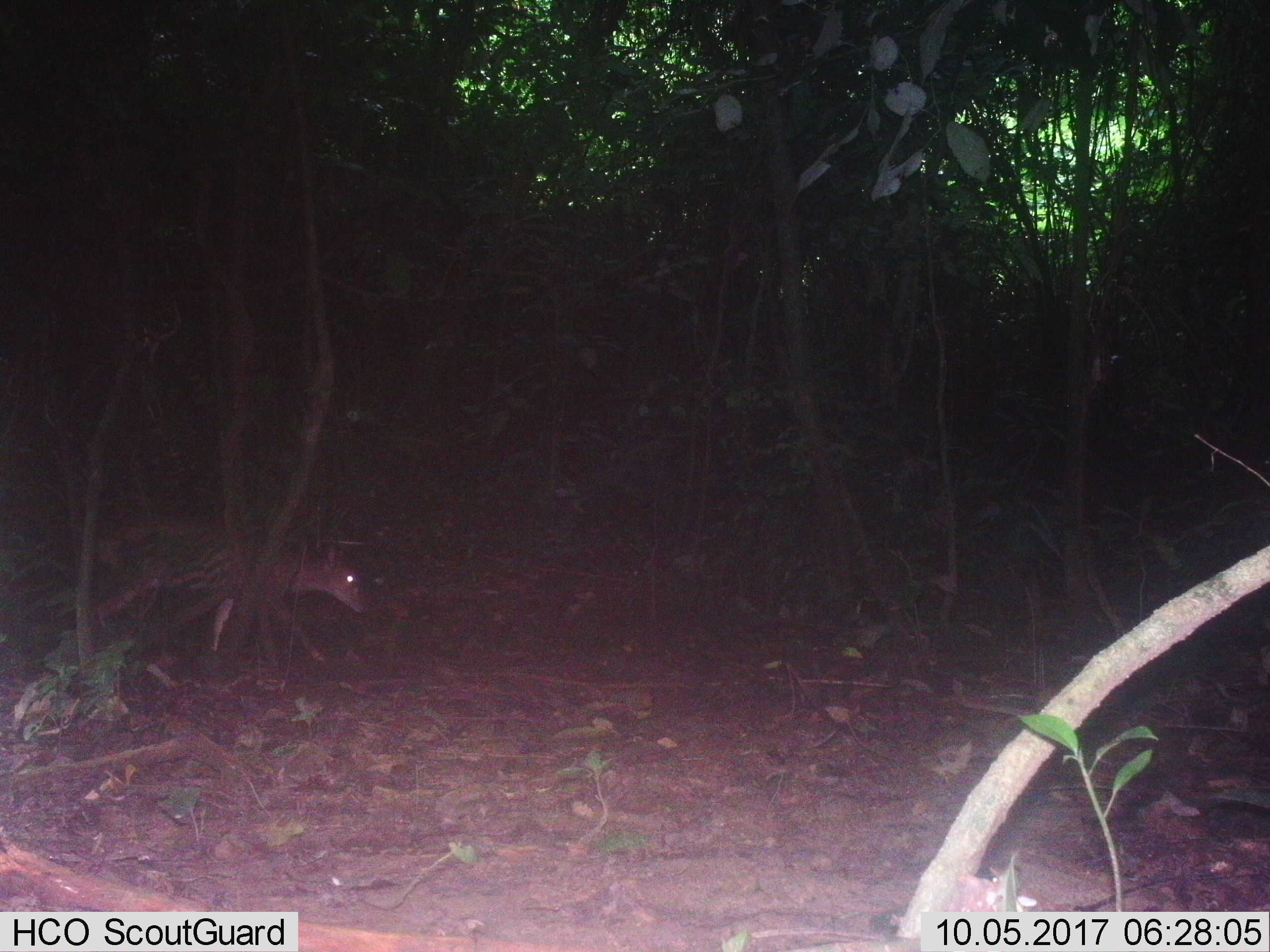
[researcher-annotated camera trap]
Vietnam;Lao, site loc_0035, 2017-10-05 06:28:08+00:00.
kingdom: Animalia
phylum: Chordata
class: Mammalia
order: Artiodactyla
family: Cervidae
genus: Muntiacus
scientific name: Muntiacus vuquangensis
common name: large-antlered muntjac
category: large antlered muntjac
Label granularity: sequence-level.